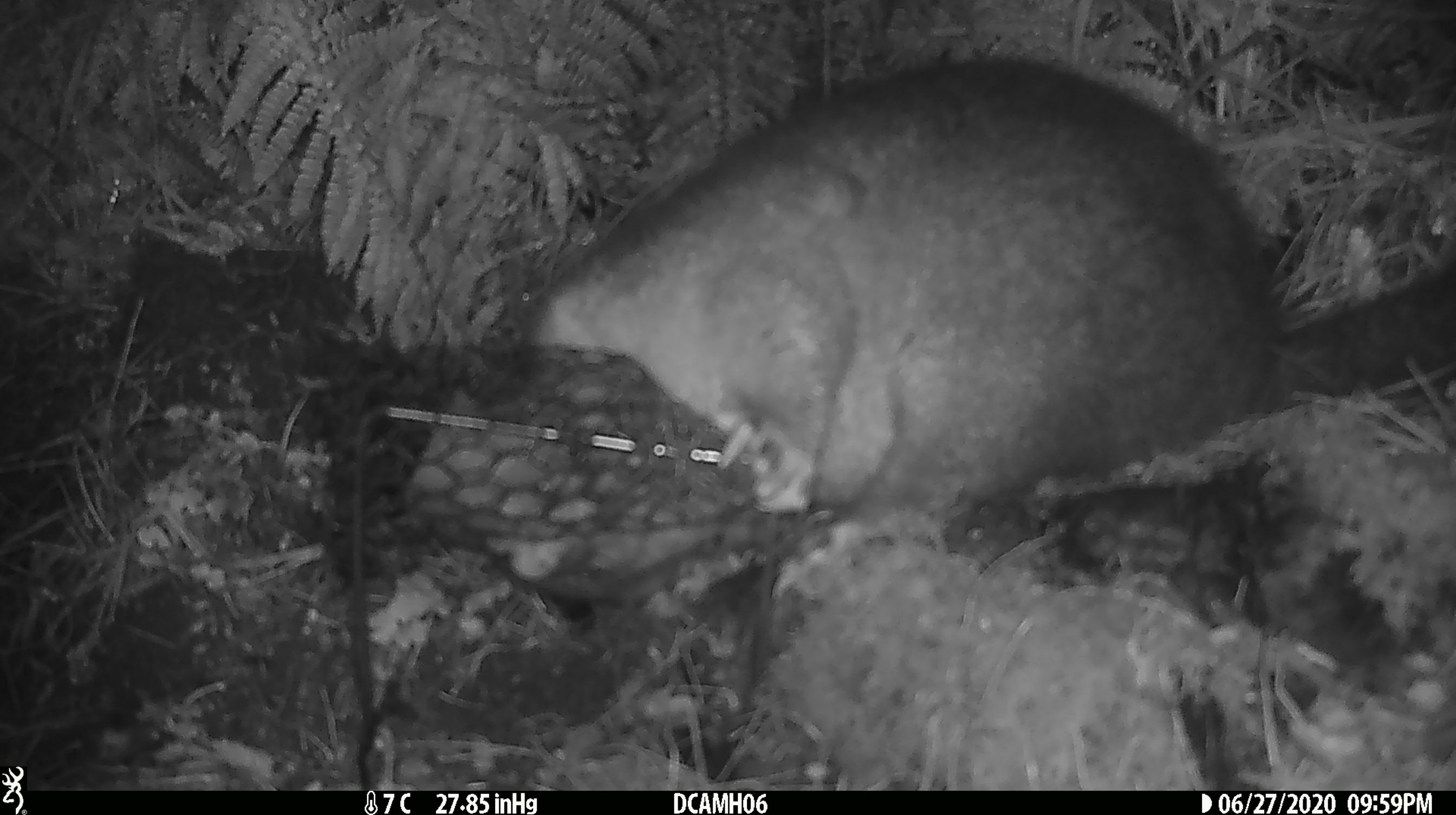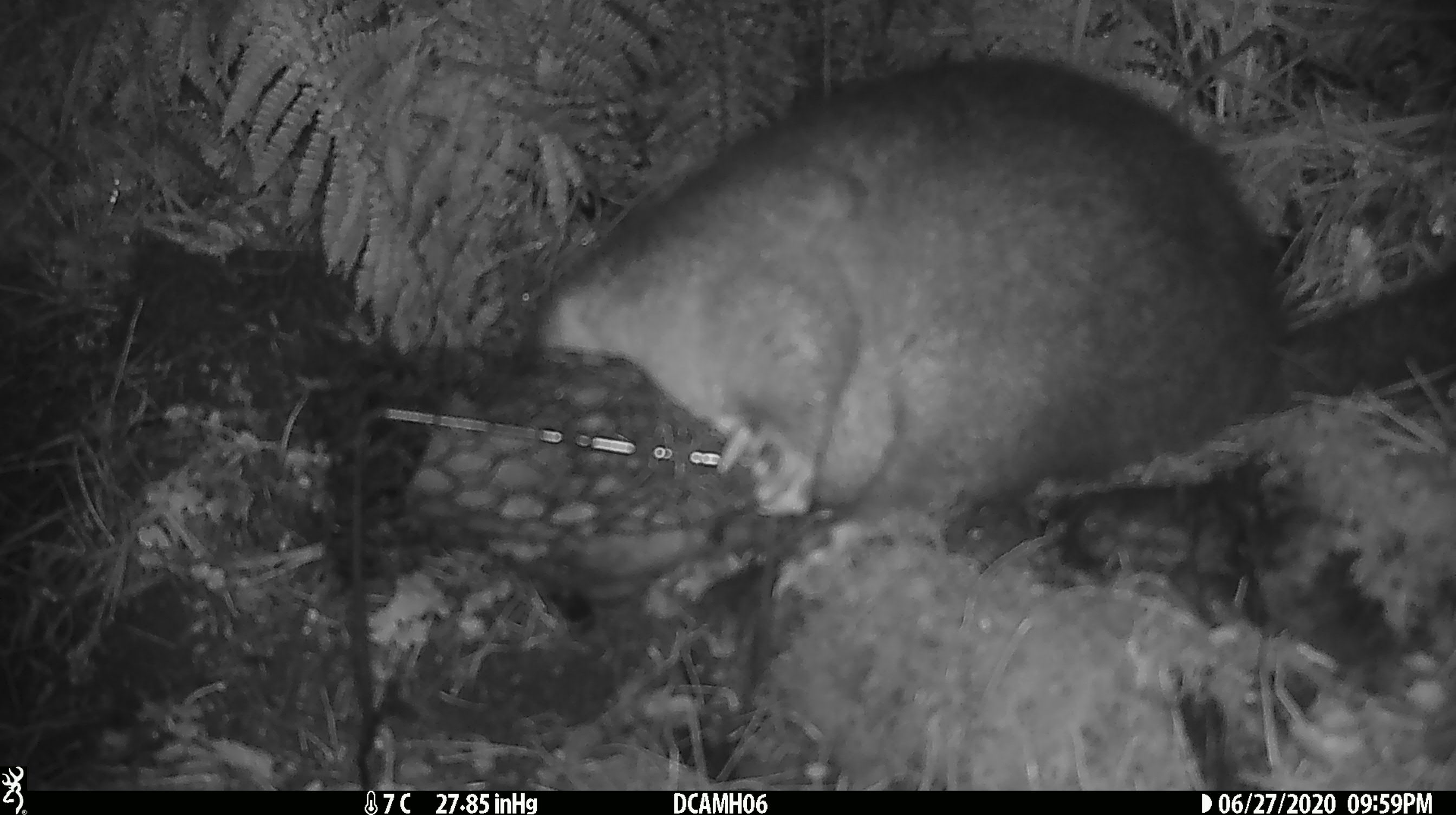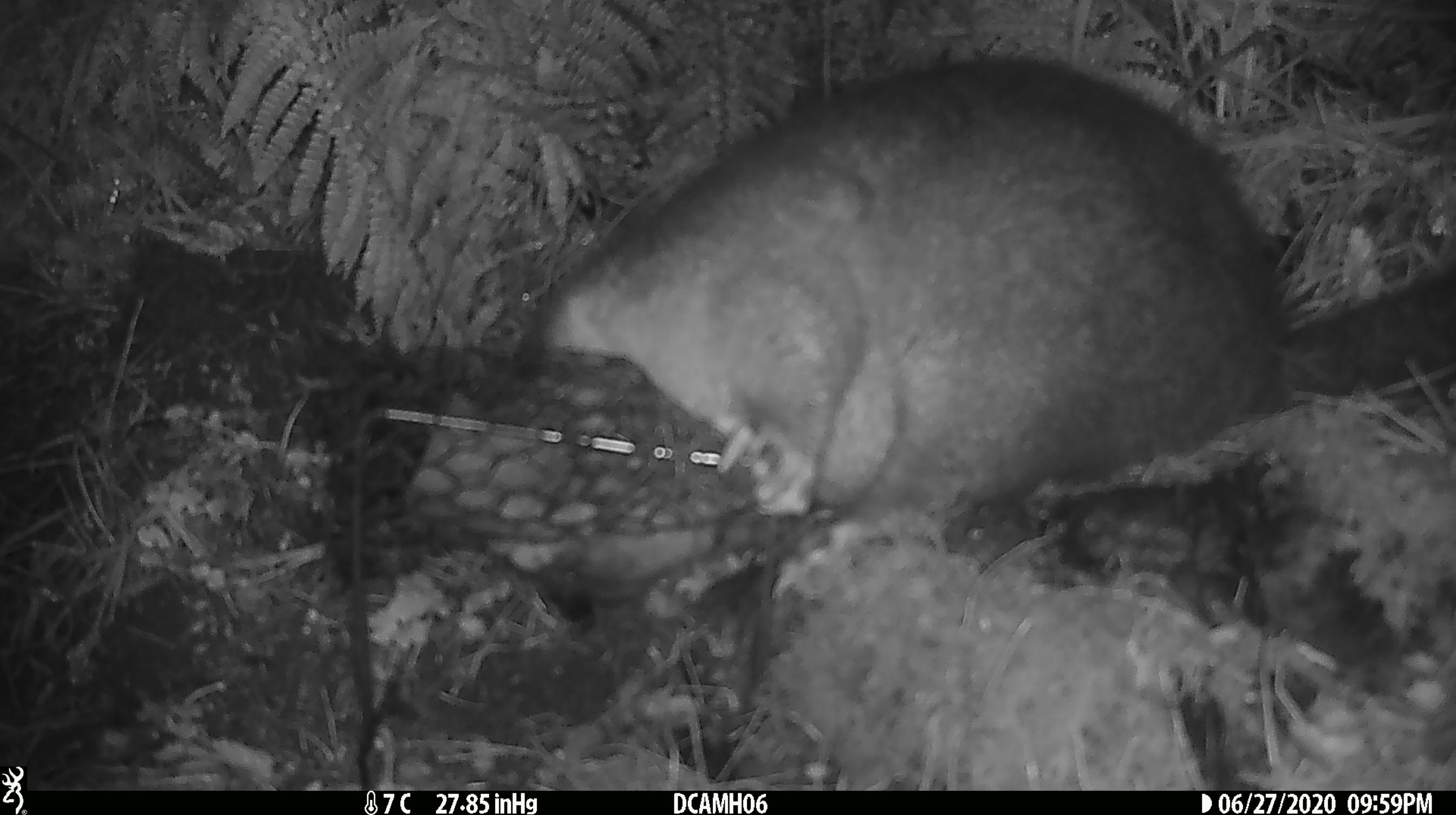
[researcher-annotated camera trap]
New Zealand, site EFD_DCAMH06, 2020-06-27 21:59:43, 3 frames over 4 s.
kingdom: Animalia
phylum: Chordata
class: Mammalia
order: Diprotodontia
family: Phalangeridae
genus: Trichosurus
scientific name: Trichosurus vulpecula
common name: common brushtail possum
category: possum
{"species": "possum (common brushtail possum) (Trichosurus vulpecula)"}